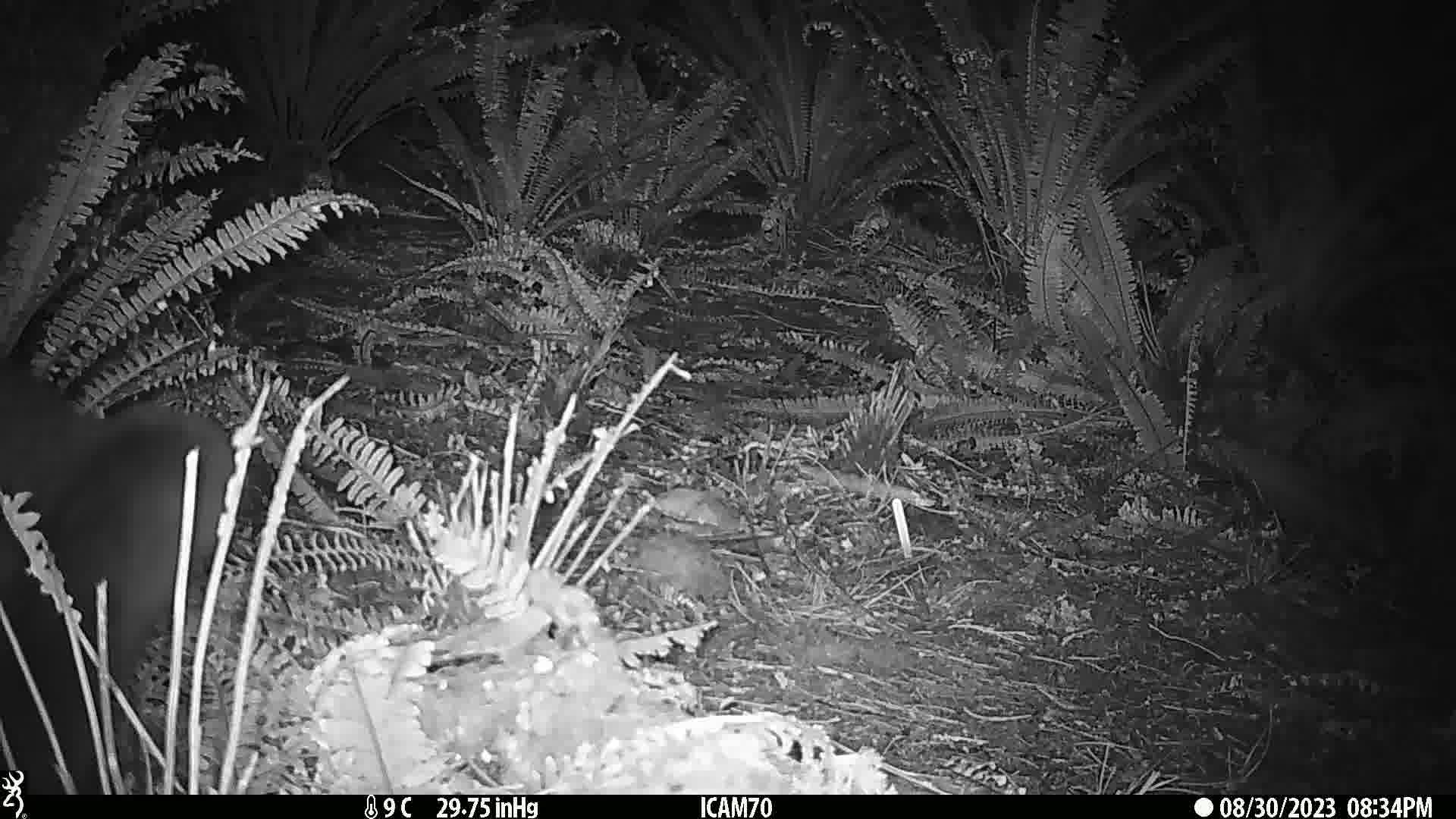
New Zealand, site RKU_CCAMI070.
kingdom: Animalia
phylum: Chordata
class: Mammalia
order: Diprotodontia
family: Phalangeridae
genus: Trichosurus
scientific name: Trichosurus vulpecula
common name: common brushtail possum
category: possum